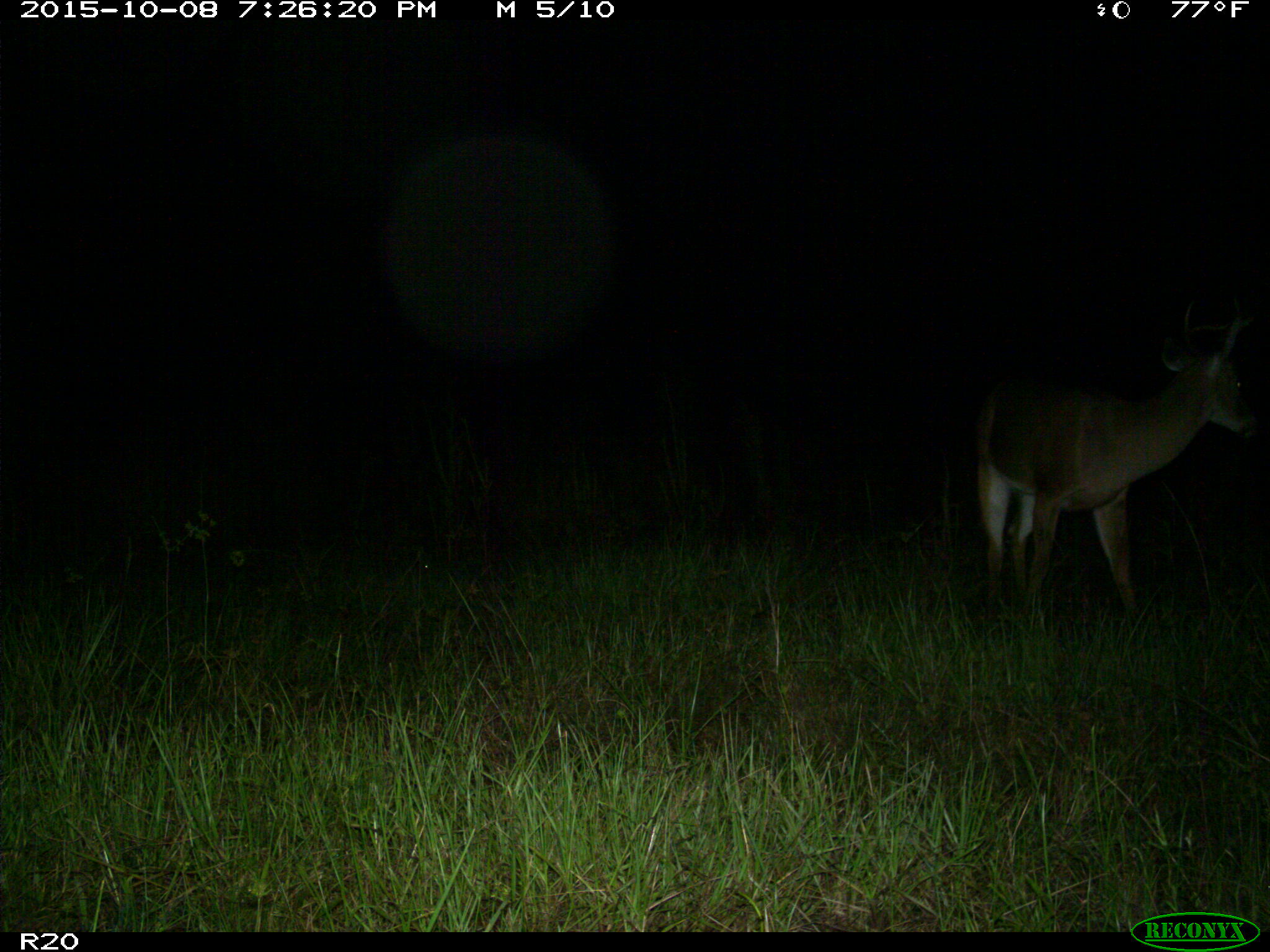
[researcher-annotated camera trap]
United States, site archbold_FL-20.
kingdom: Animalia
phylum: Chordata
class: Mammalia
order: Artiodactyla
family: Cervidae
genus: Odocoileus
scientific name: Odocoileus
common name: deer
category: unidentified deer